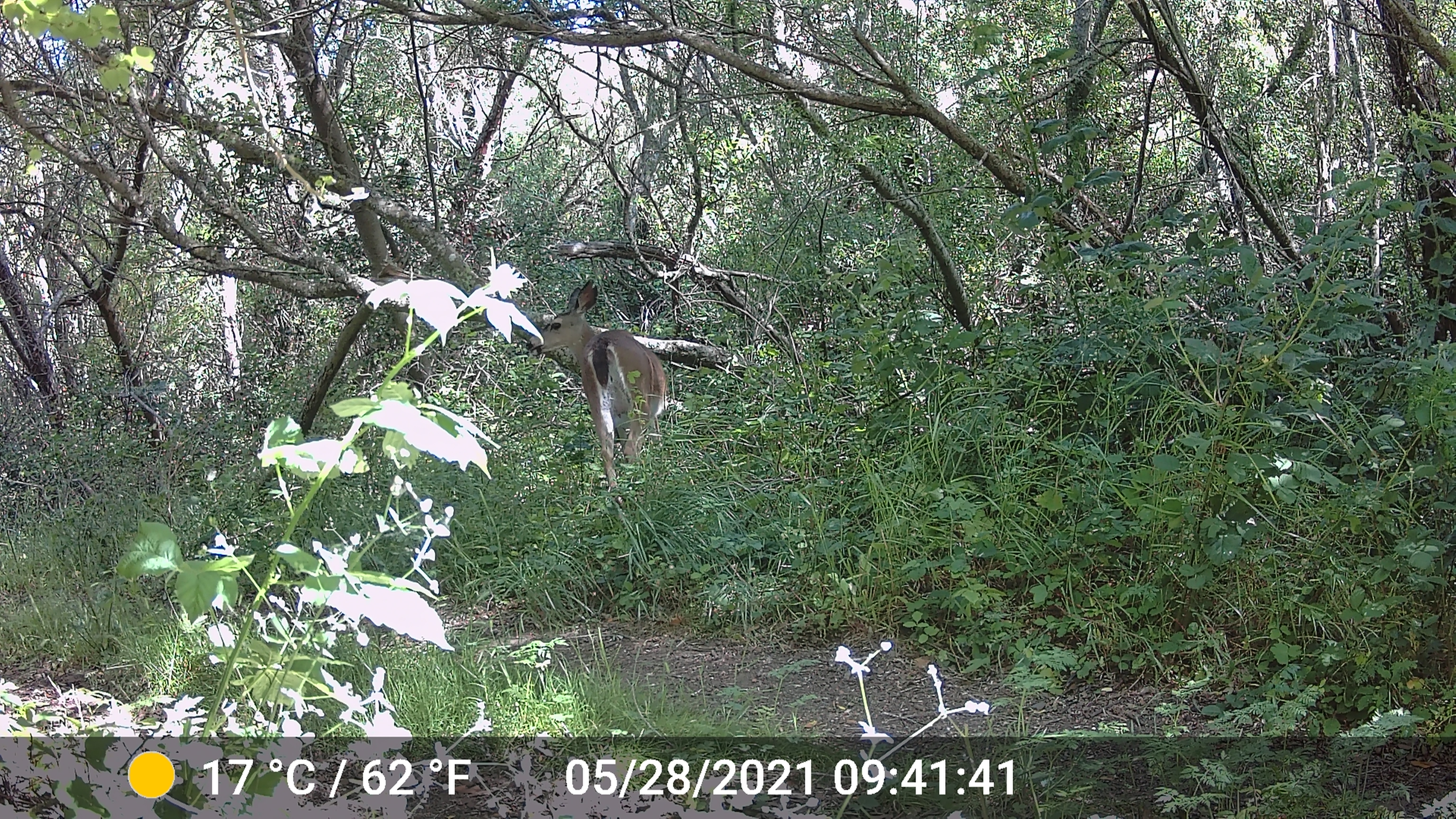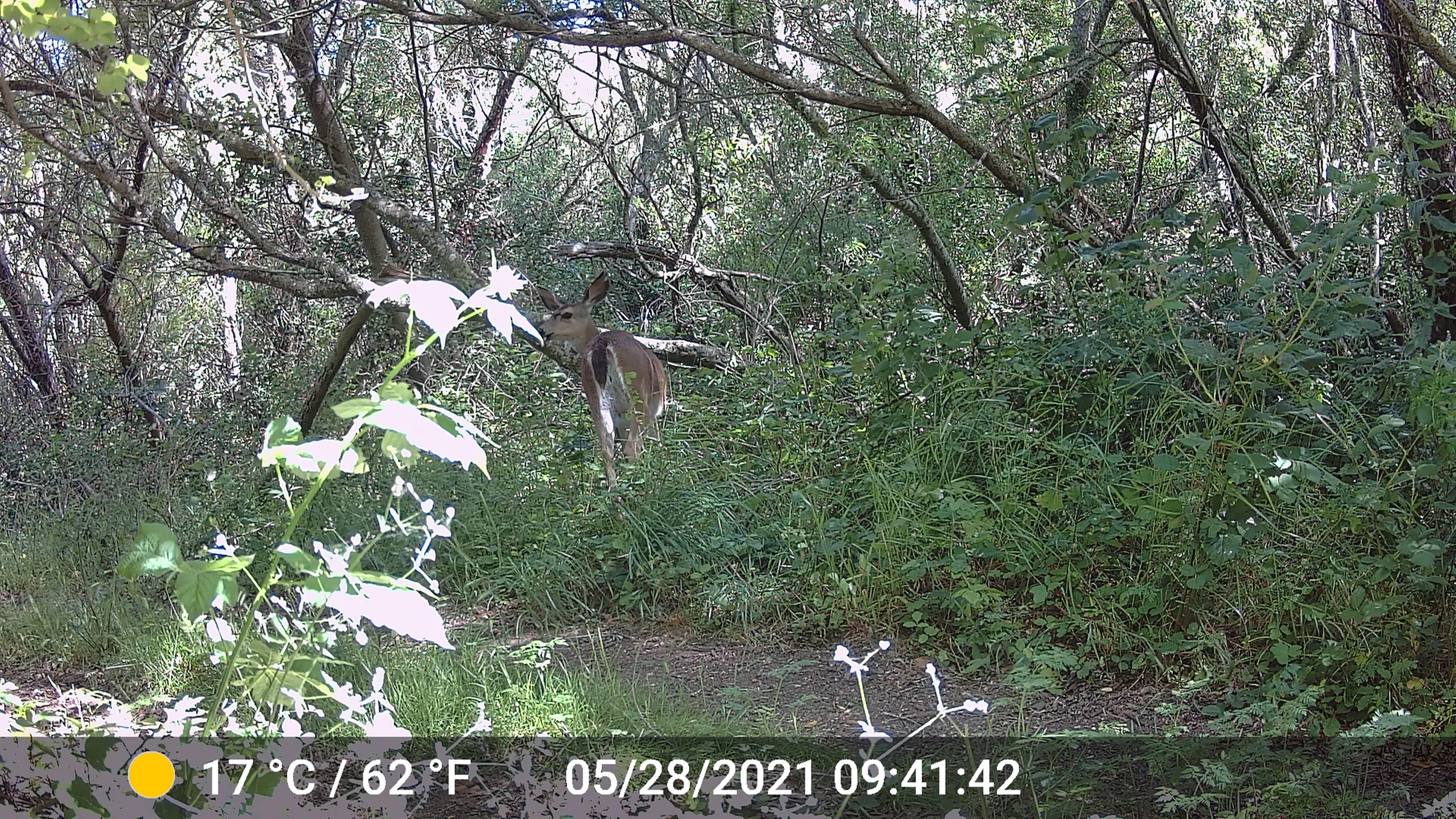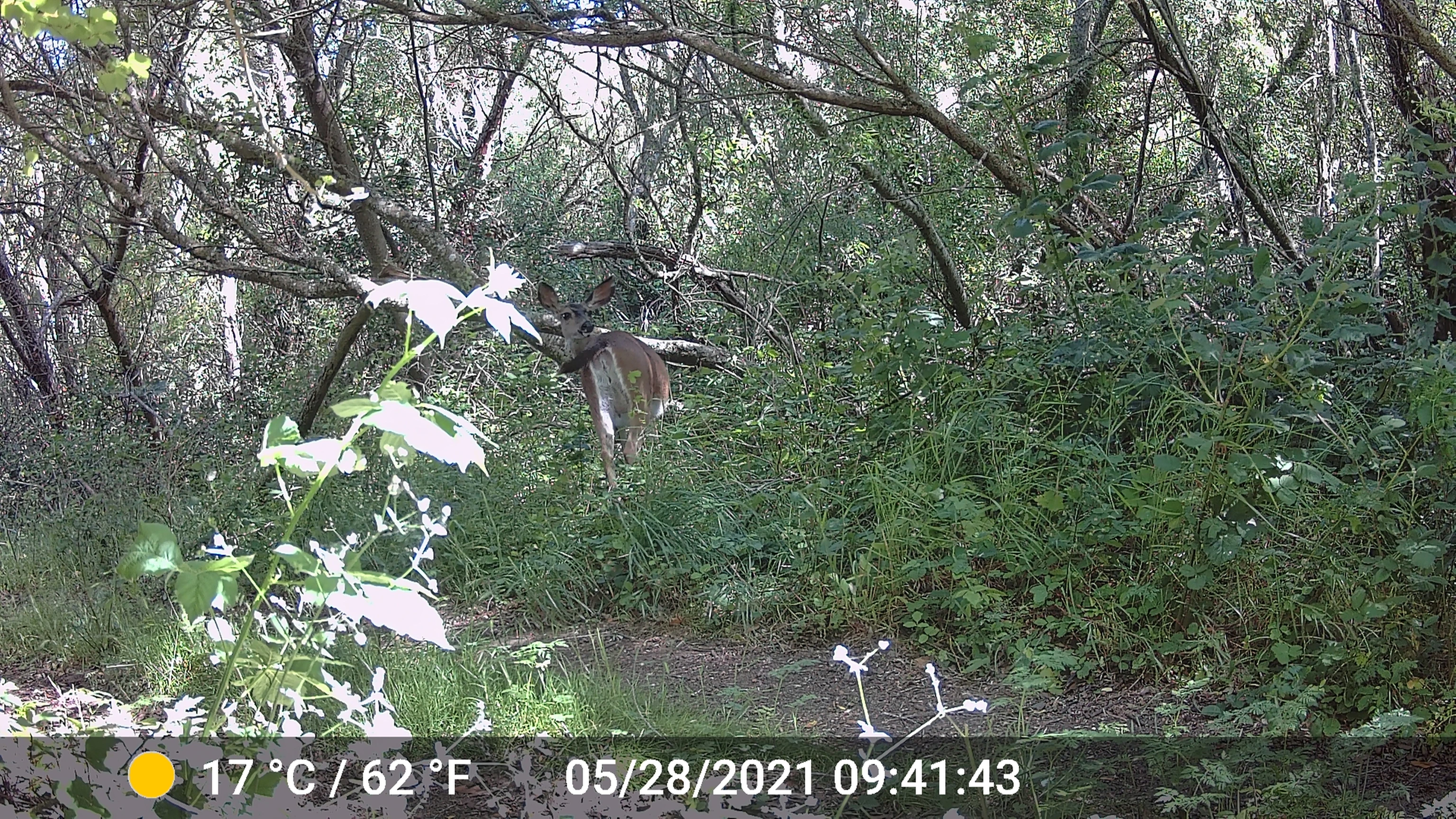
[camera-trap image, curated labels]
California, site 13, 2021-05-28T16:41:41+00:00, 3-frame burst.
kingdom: Animalia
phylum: Chordata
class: Mammalia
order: Artiodactyla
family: Cervidae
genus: Odocoileus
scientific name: Odocoileus hemionus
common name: mule deer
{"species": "mule deer (Odocoileus hemionus)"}